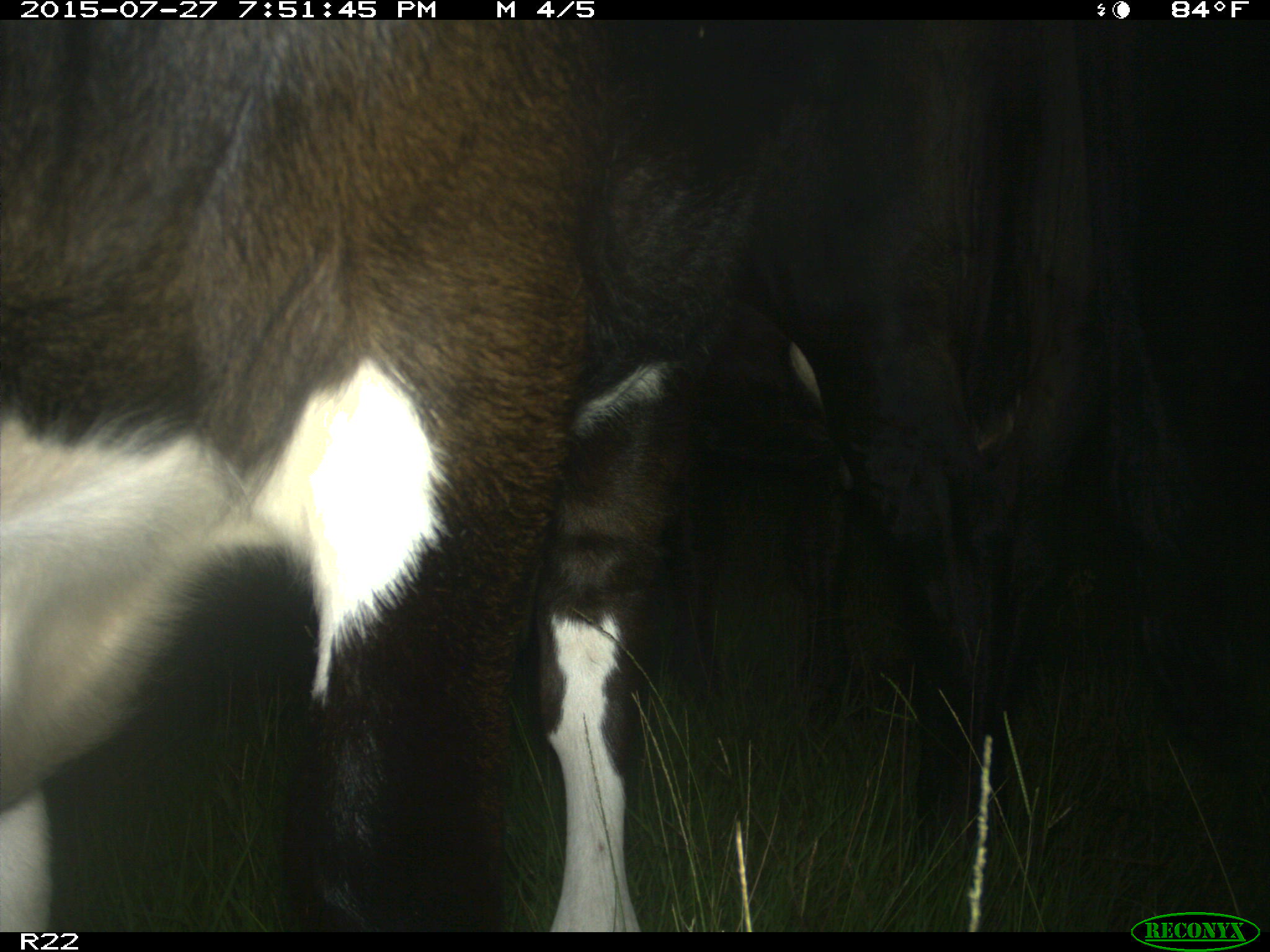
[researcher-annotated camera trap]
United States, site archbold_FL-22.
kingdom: Animalia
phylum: Chordata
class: Mammalia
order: Artiodactyla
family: Bovidae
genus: Bos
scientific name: Bos taurus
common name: domestic cow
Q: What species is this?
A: Bos taurus (domestic cow).